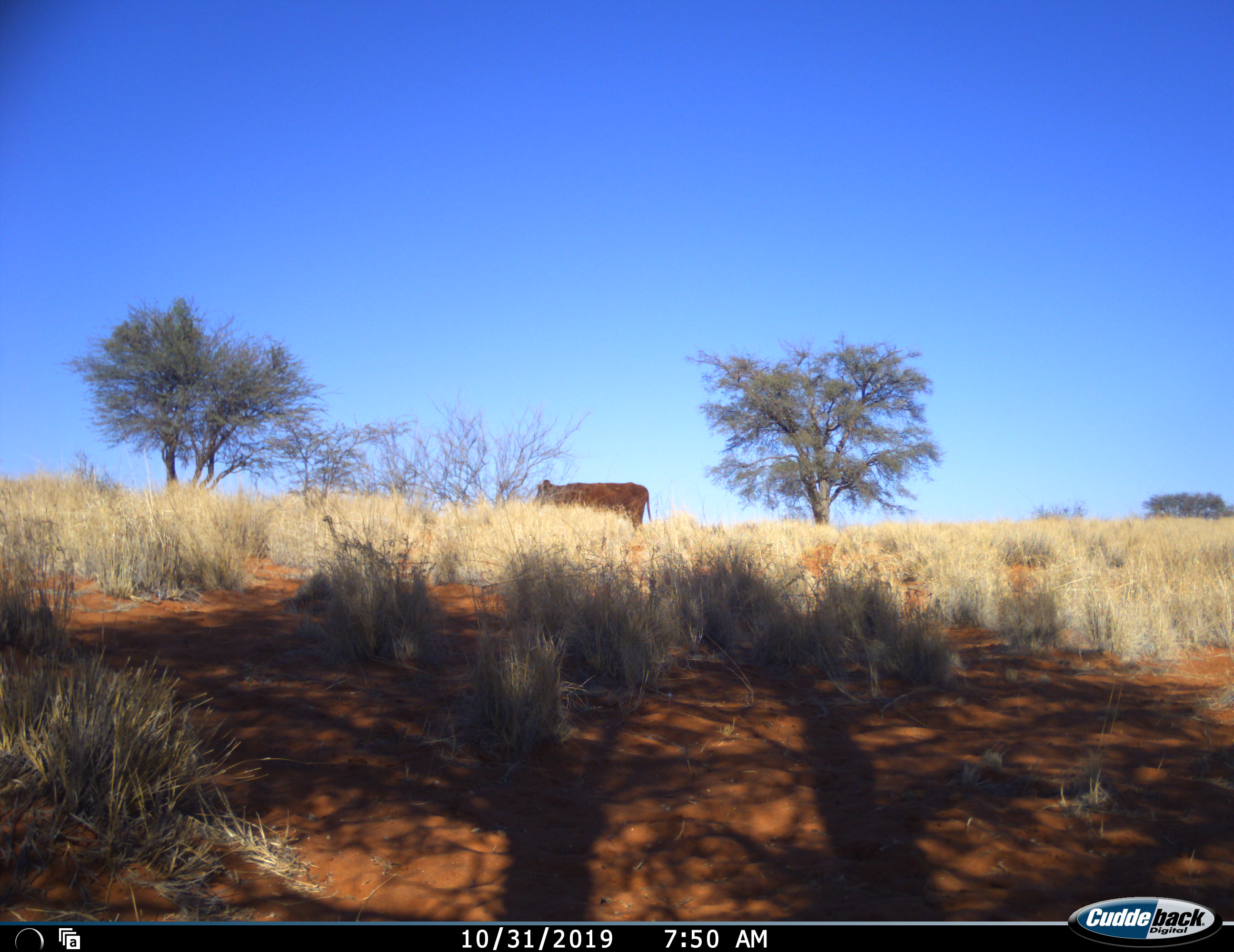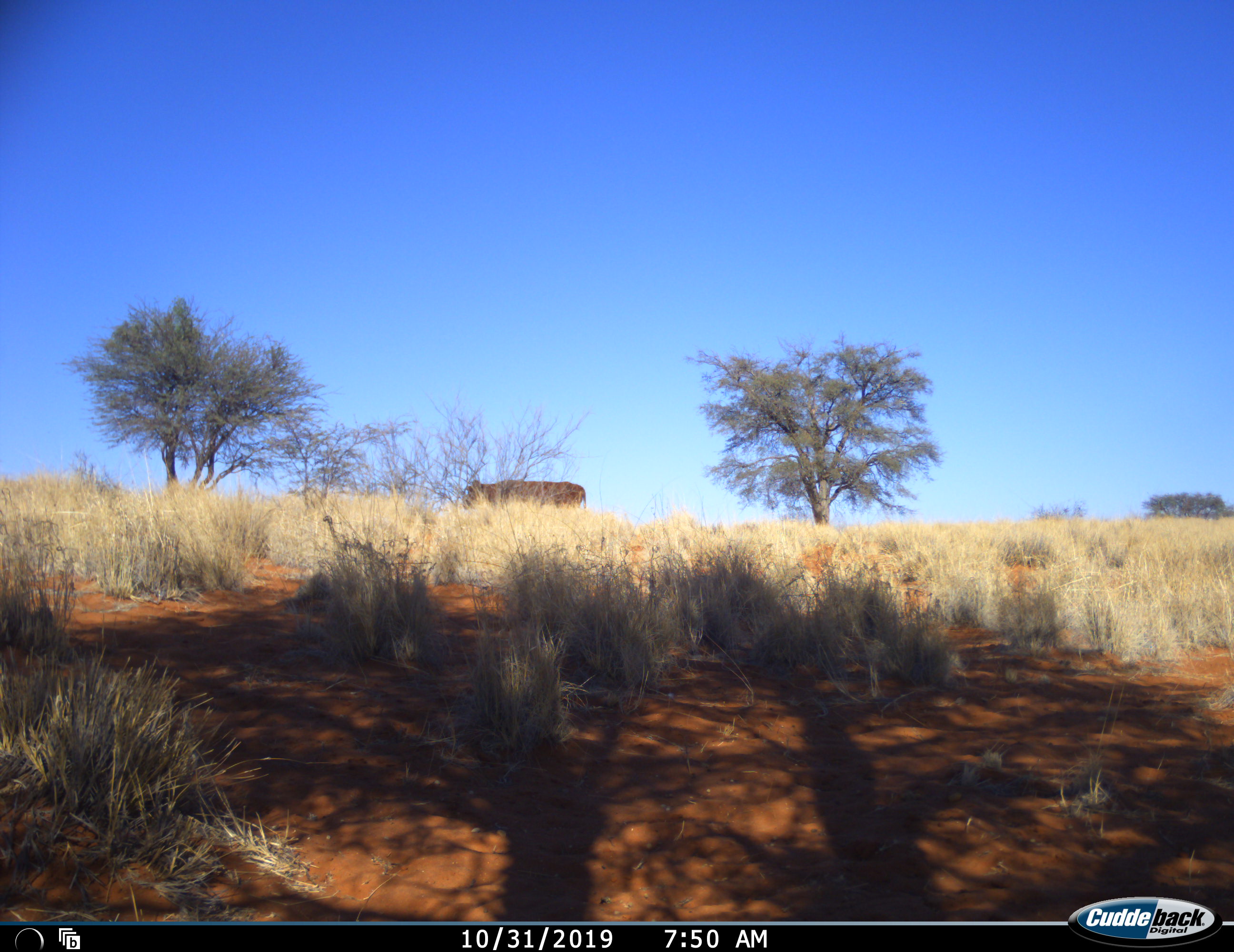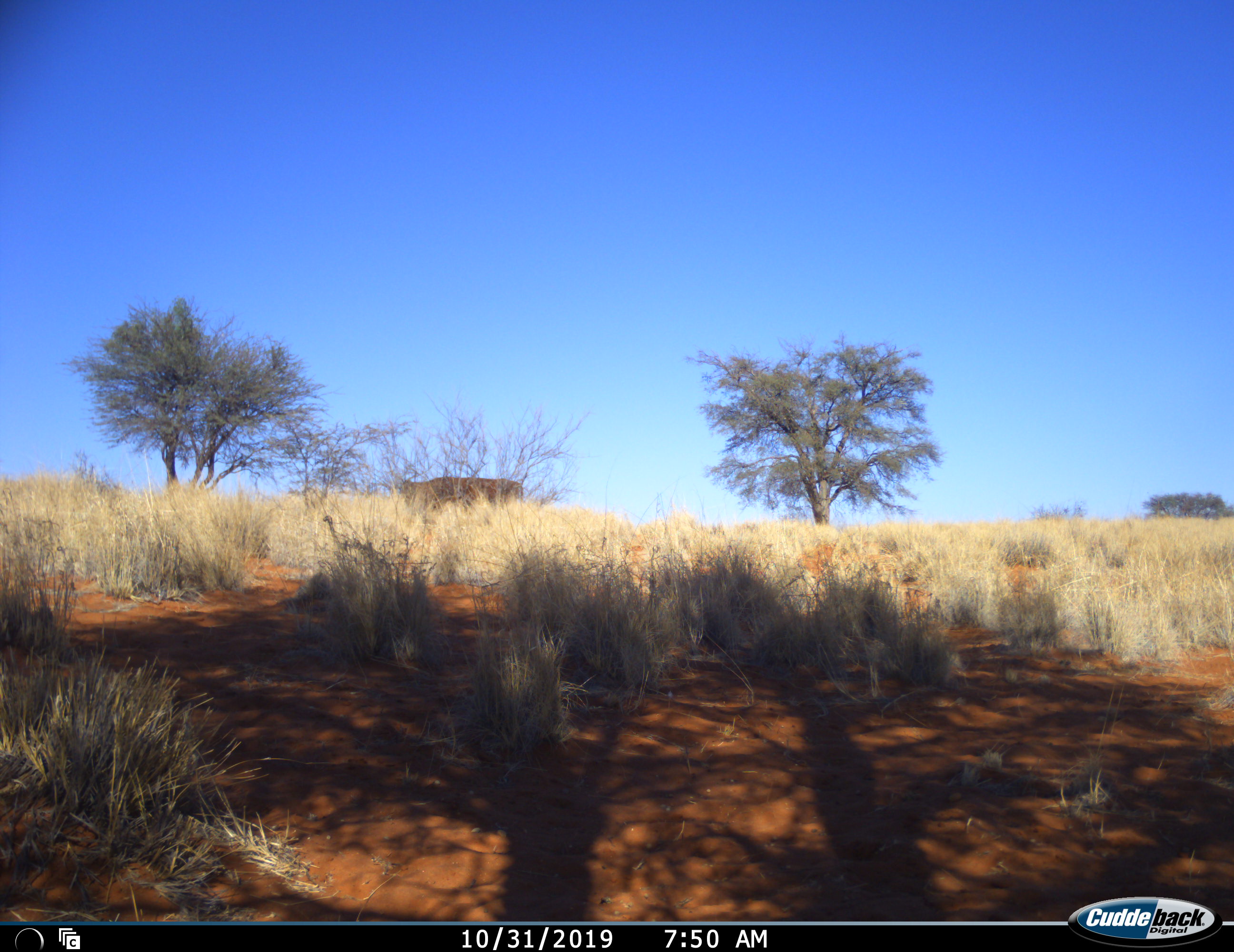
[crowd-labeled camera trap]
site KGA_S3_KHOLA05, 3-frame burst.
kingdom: Animalia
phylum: Chordata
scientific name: Vertebrata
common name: domestic animal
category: domesticanimal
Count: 1.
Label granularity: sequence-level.